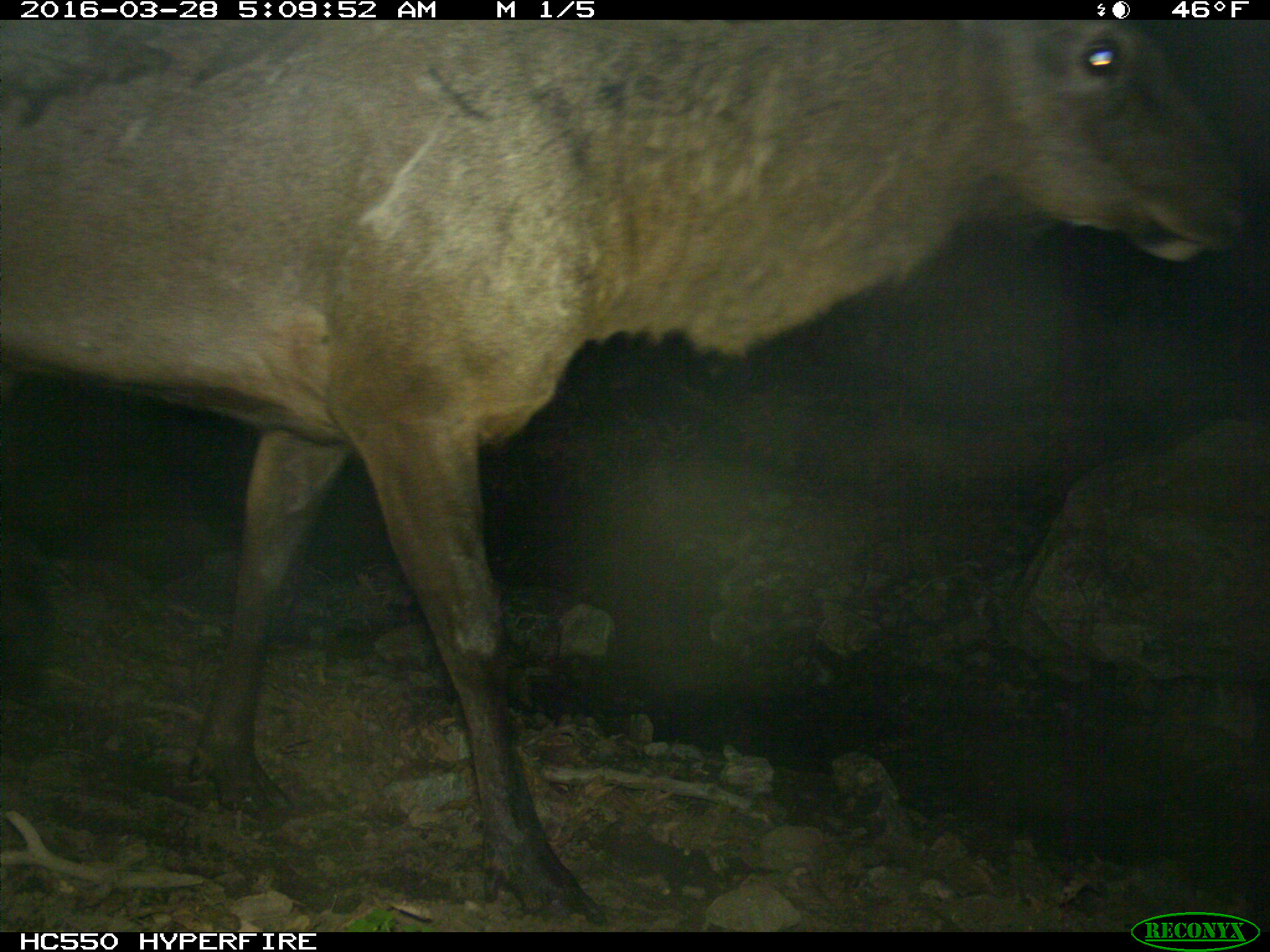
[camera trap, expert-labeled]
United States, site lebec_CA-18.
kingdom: Animalia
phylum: Chordata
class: Mammalia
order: Artiodactyla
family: Cervidae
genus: Cervus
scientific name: Cervus canadensis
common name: elk